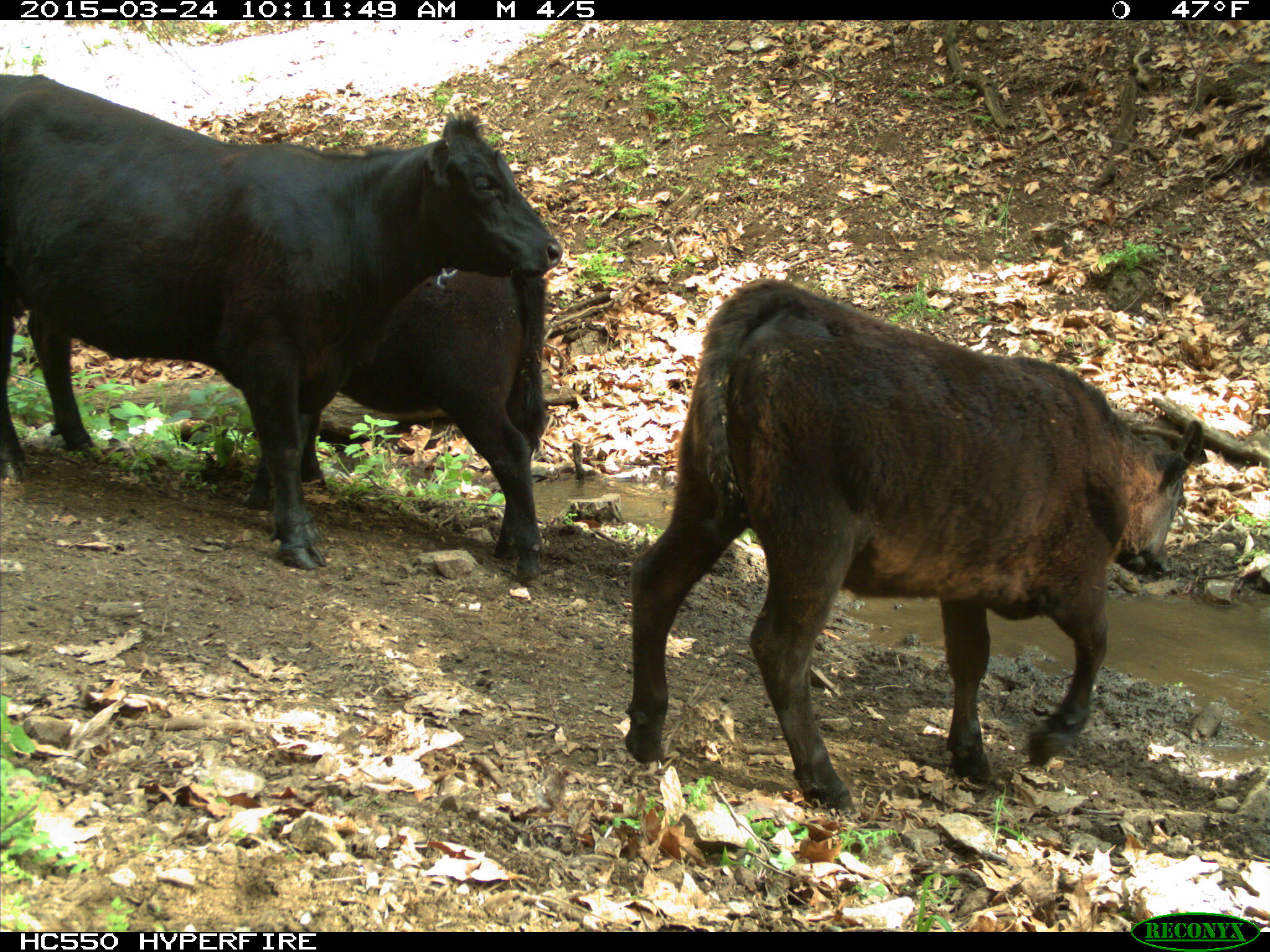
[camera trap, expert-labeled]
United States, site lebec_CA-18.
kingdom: Animalia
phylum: Chordata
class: Mammalia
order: Artiodactyla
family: Bovidae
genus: Bos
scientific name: Bos taurus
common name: domestic cow